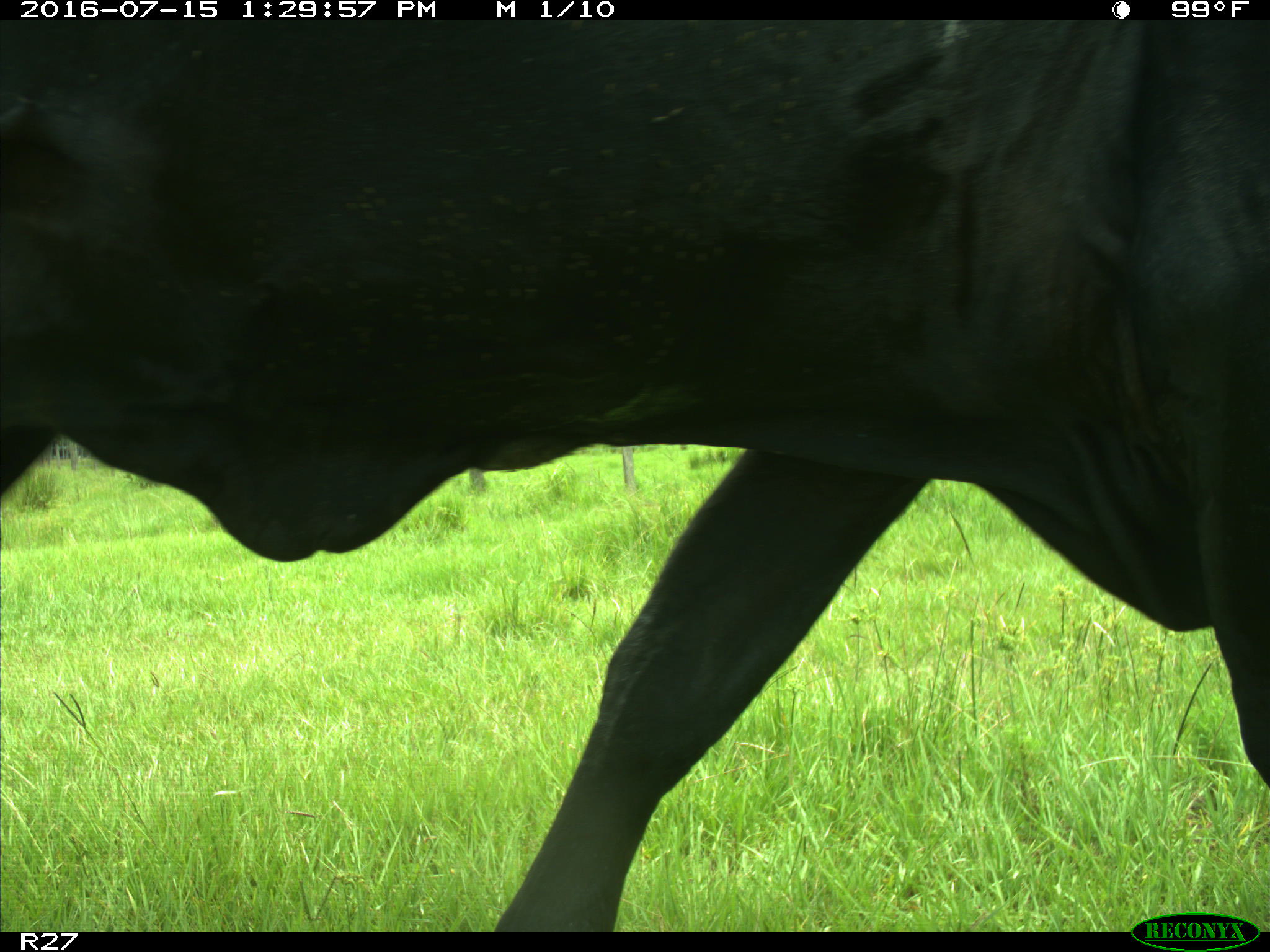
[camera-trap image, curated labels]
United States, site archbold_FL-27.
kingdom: Animalia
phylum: Chordata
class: Mammalia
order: Artiodactyla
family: Bovidae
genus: Bos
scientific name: Bos taurus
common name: domestic cow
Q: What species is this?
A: Bos taurus (domestic cow).